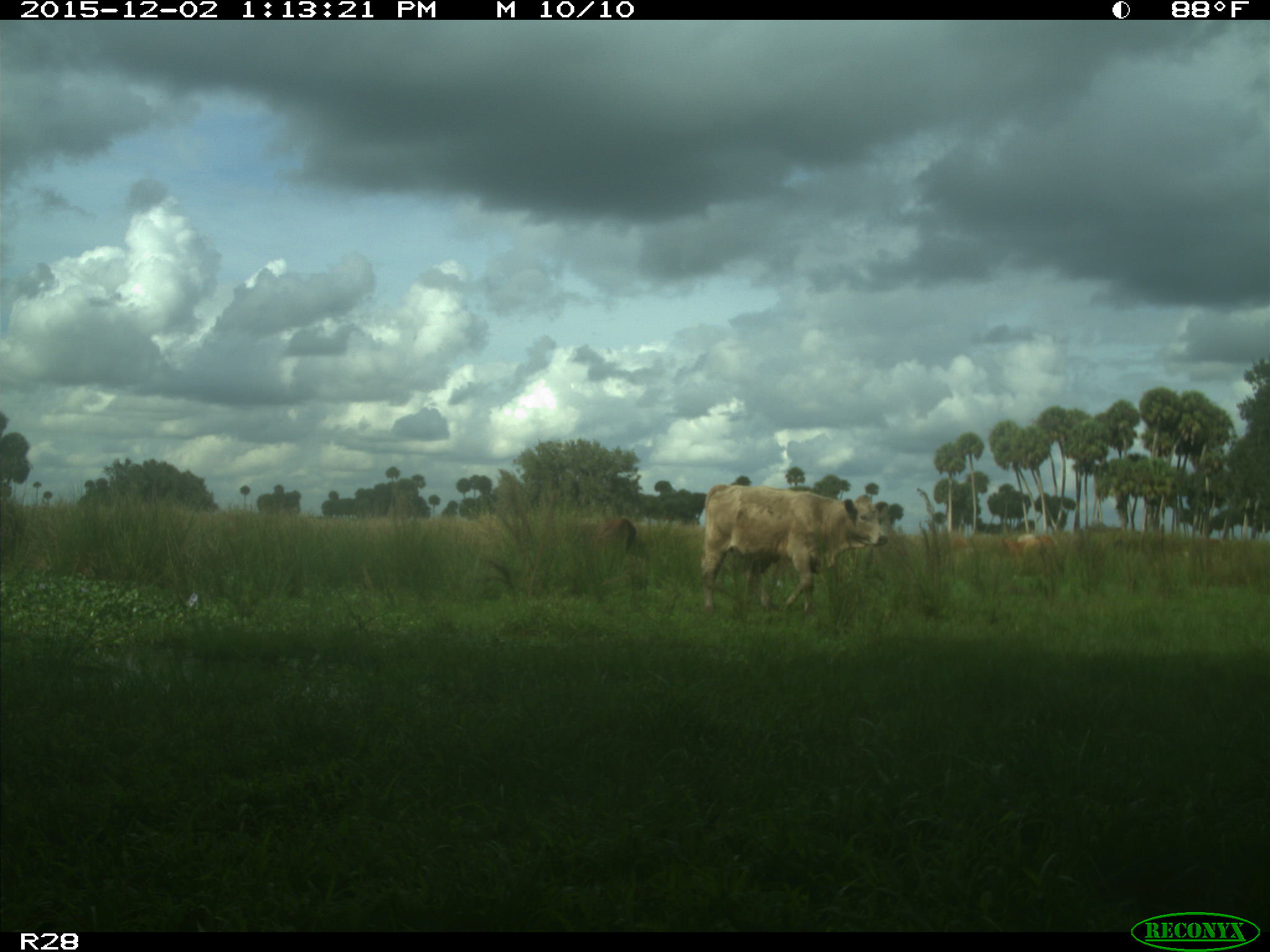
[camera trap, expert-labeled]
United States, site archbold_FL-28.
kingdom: Animalia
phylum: Chordata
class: Mammalia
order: Artiodactyla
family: Bovidae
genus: Bos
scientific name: Bos taurus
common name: domestic cow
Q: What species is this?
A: Bos taurus (domestic cow).